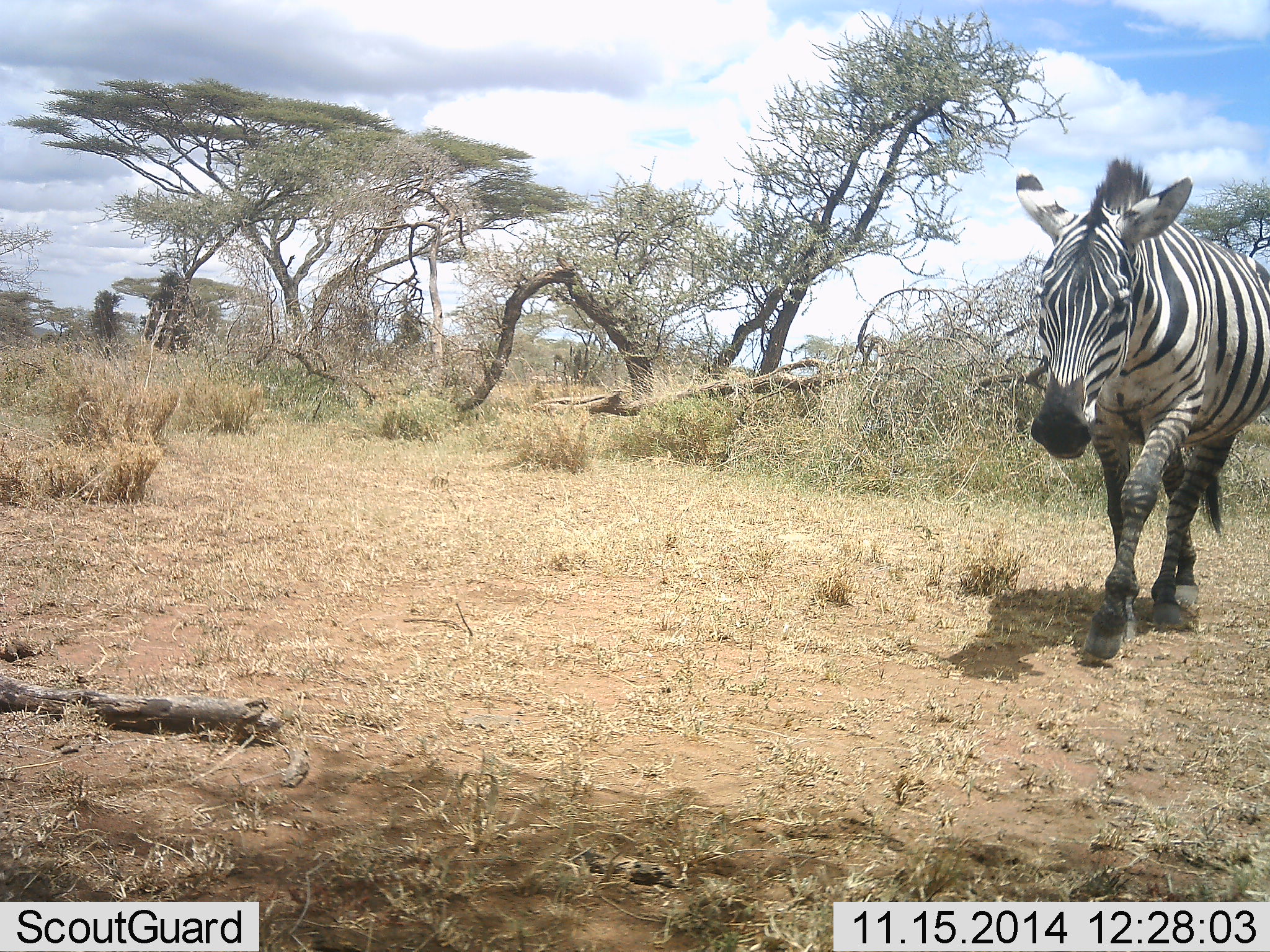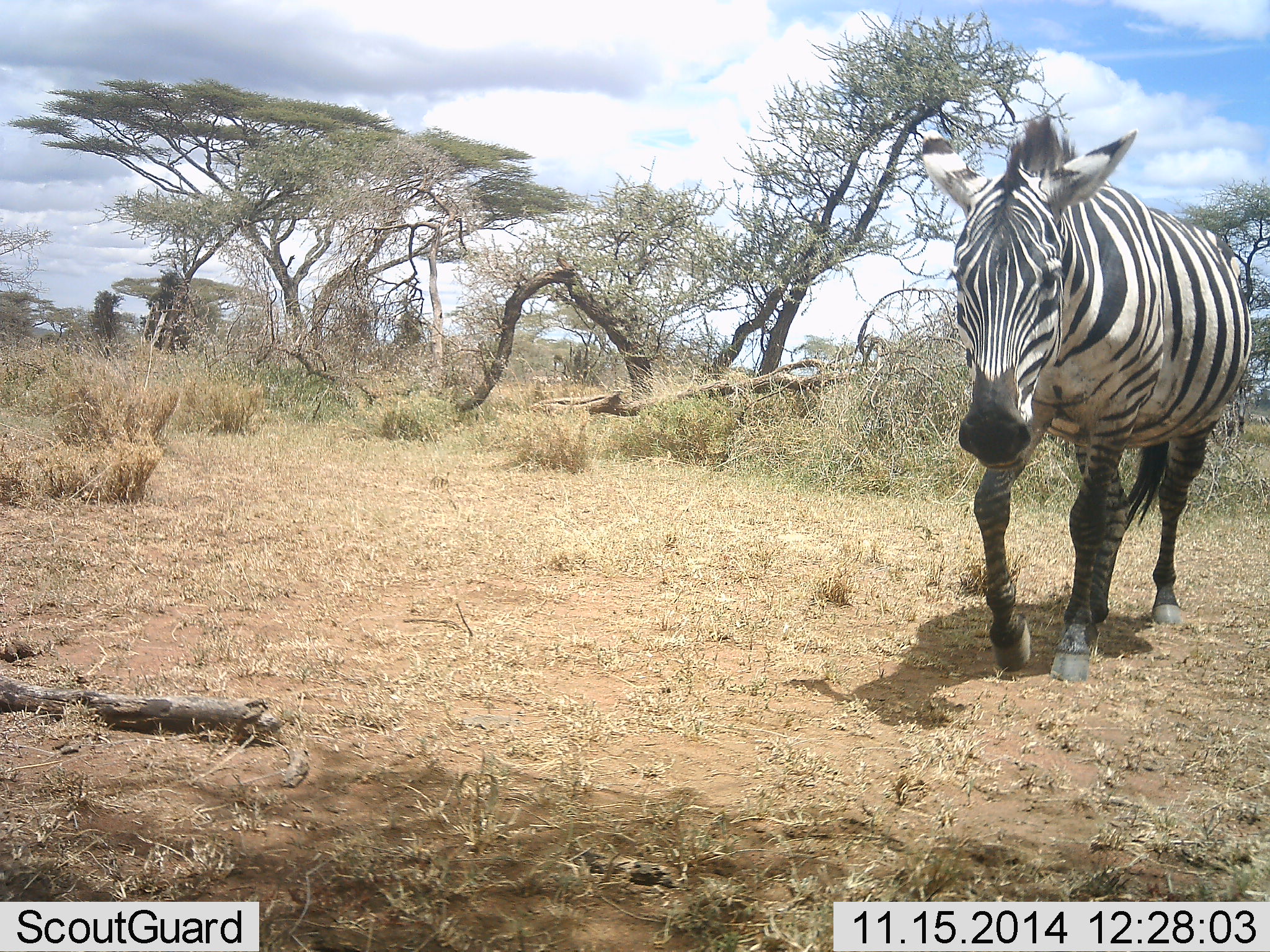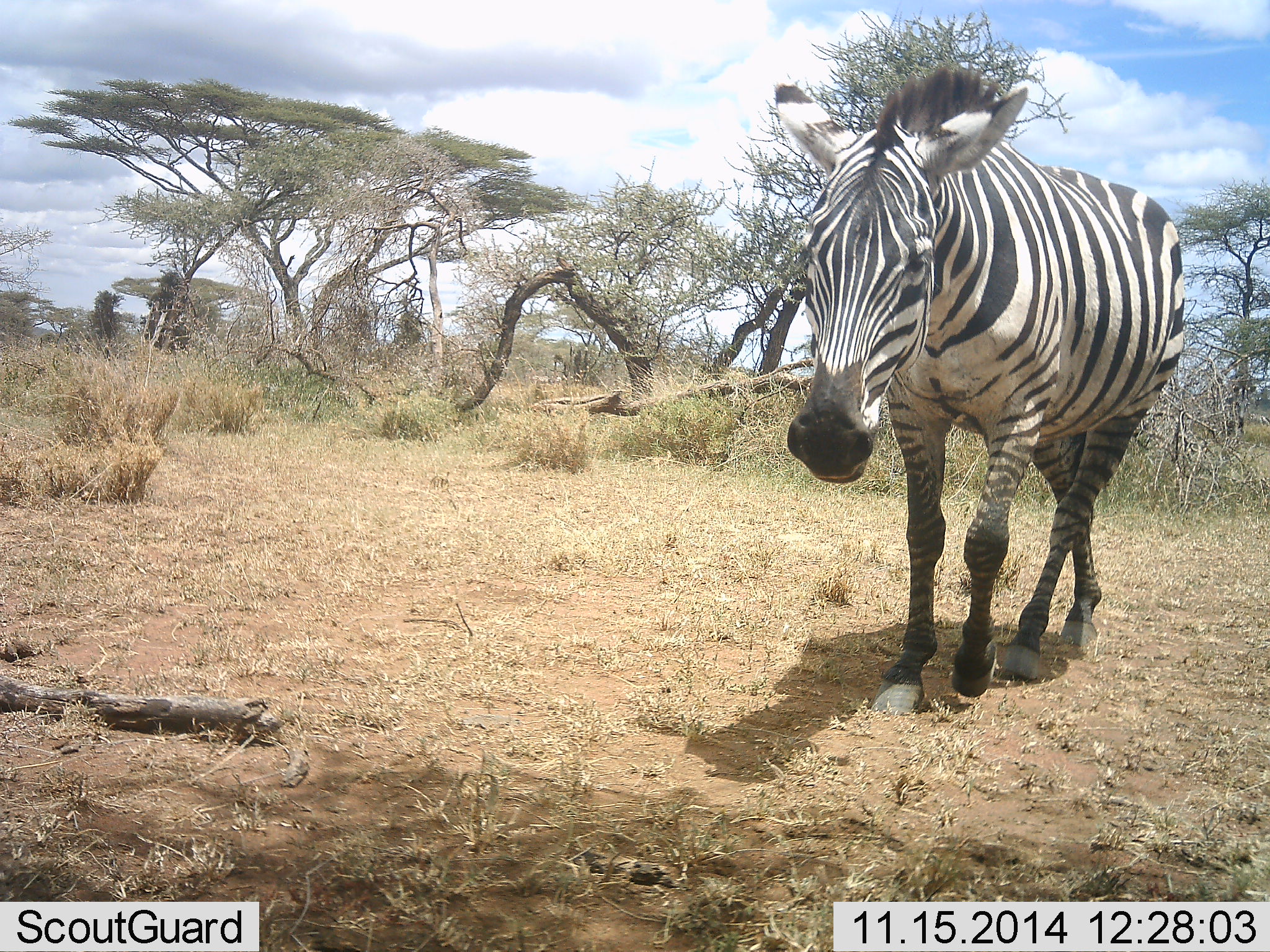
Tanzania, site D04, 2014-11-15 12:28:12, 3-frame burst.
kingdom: Animalia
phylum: Chordata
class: Mammalia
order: Perissodactyla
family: Equidae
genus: Equus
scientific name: Equus quagga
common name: plains zebra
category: zebra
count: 1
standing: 10%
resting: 0%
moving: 90%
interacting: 0%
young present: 0%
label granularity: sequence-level